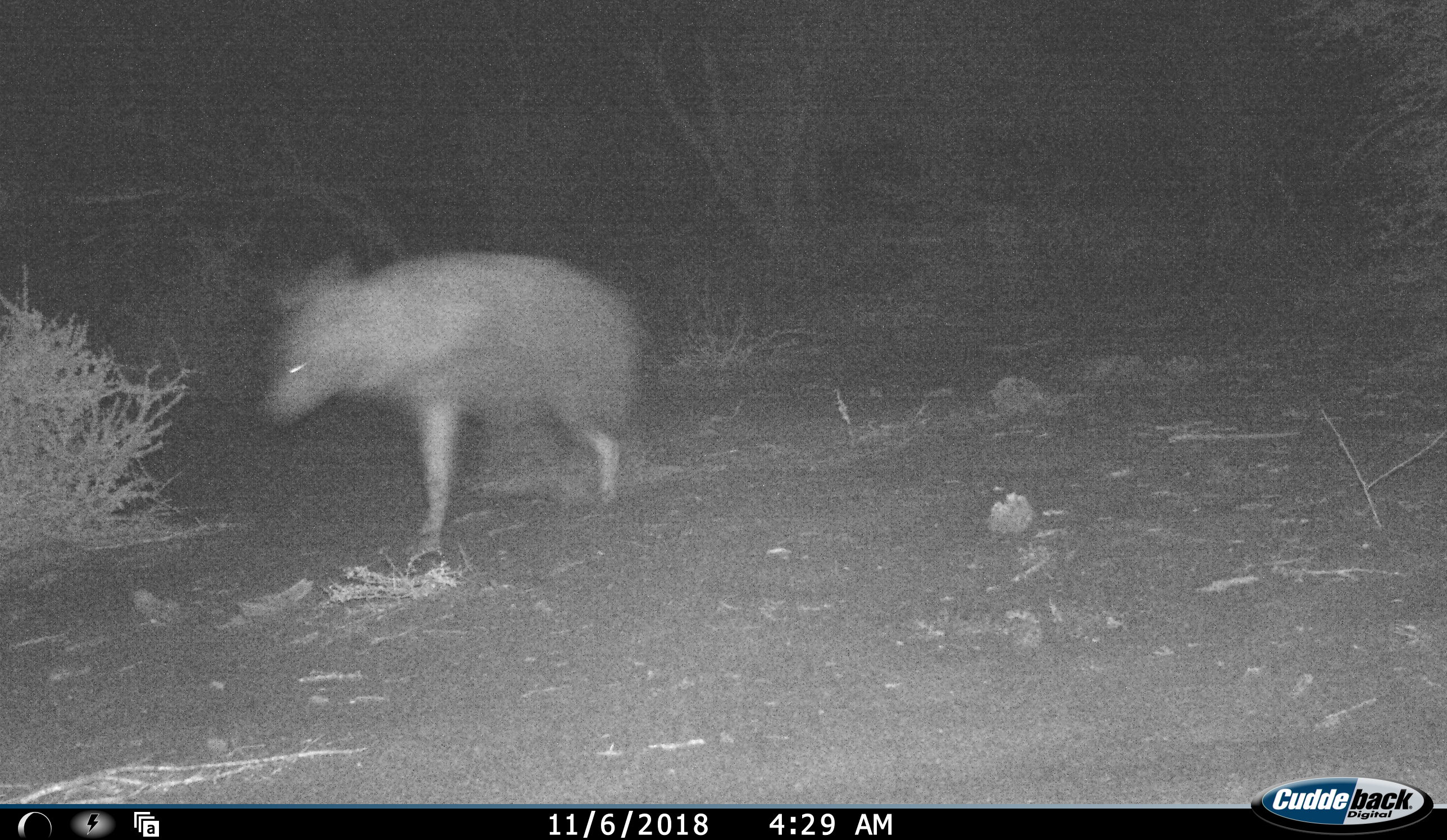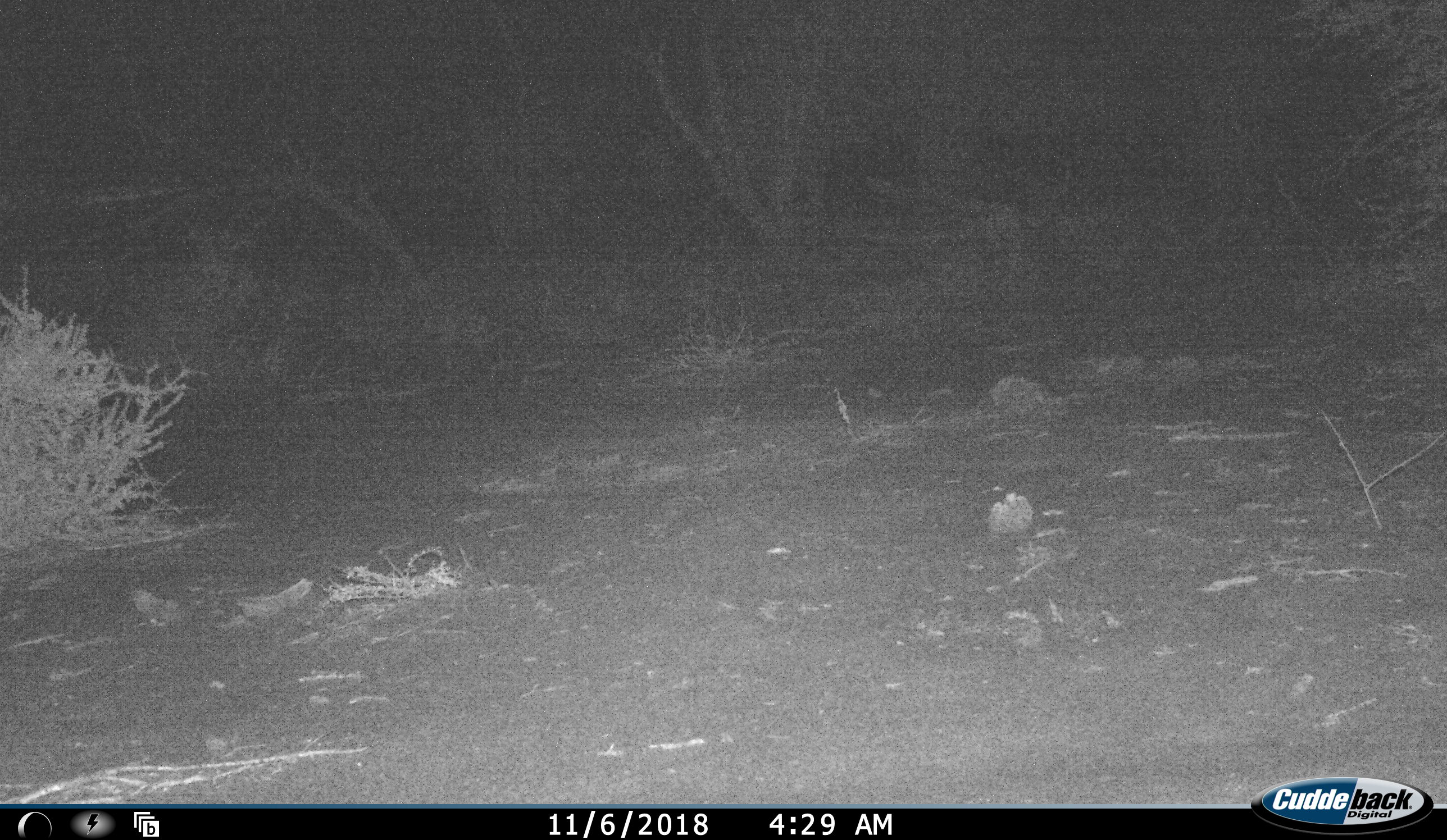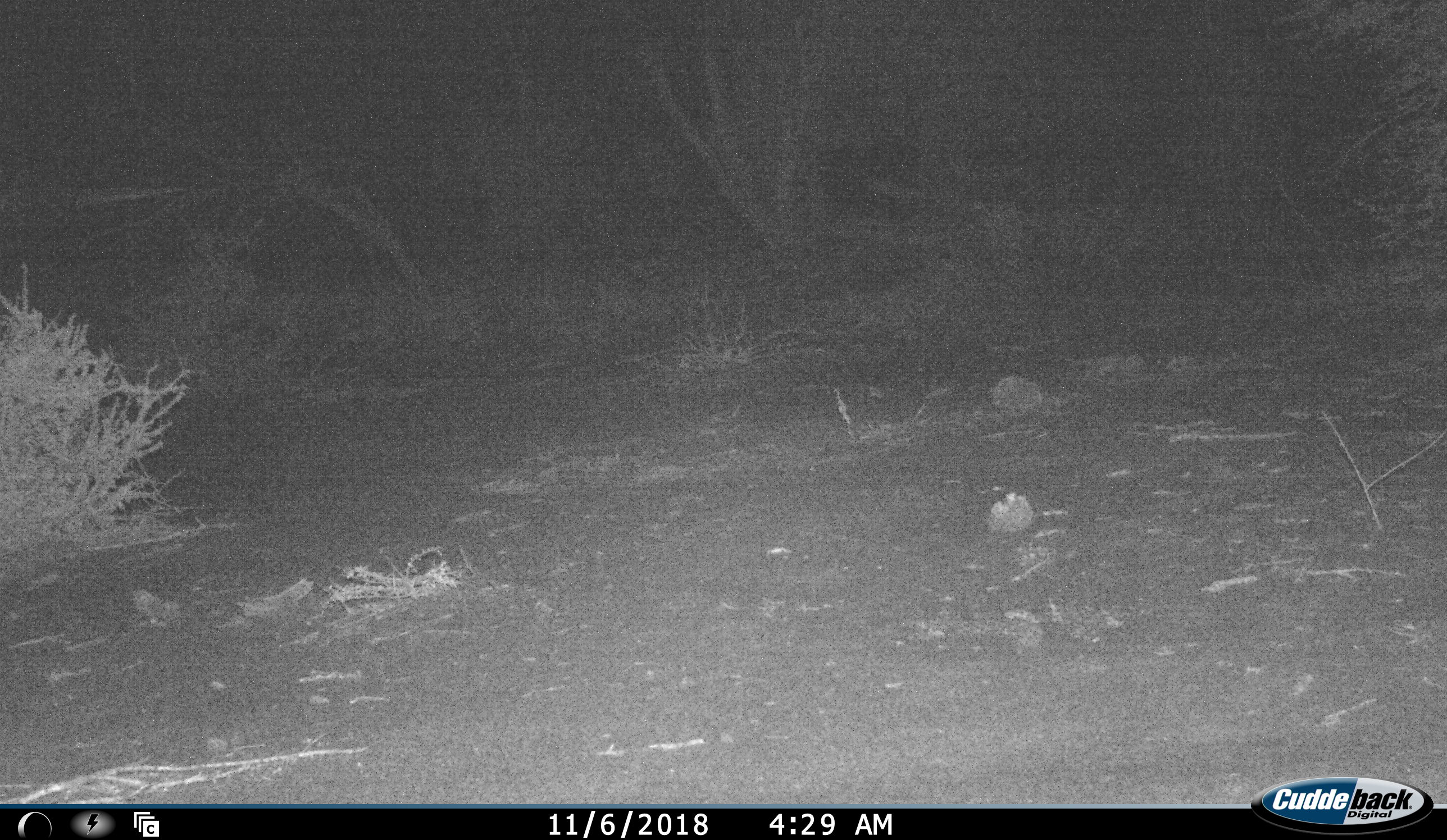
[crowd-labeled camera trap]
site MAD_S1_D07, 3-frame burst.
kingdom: Animalia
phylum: Chordata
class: Mammalia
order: Carnivora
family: Hyaenidae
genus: Parahyaena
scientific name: Parahyaena brunnea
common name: brown hyena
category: hyenabrown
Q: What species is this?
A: Hyenabrown (brown hyena) (Parahyaena brunnea).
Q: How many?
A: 1.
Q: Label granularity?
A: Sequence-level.